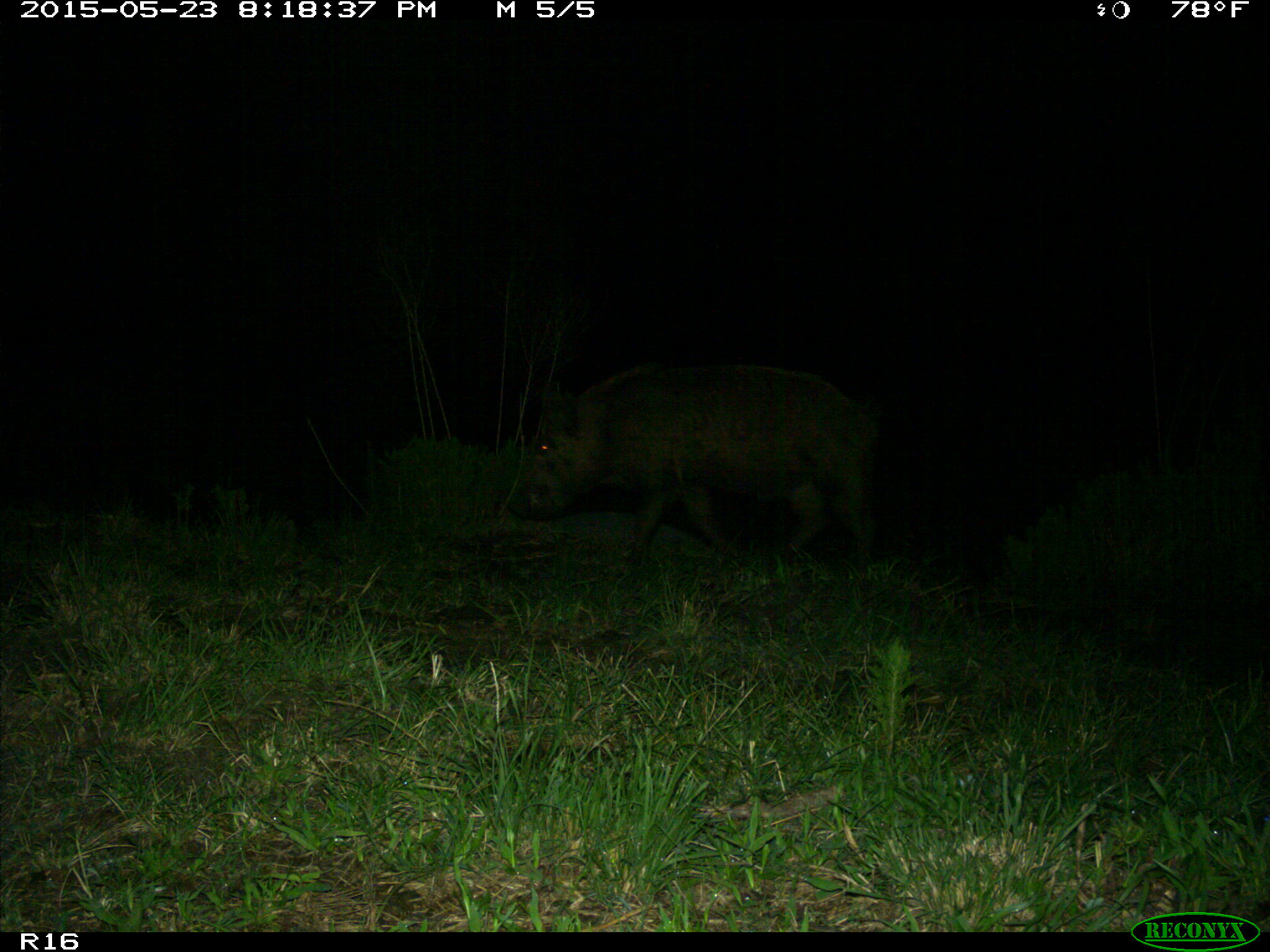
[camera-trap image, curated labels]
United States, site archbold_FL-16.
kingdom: Animalia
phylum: Chordata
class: Mammalia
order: Artiodactyla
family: Suidae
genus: Sus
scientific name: Sus scrofa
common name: wild boar